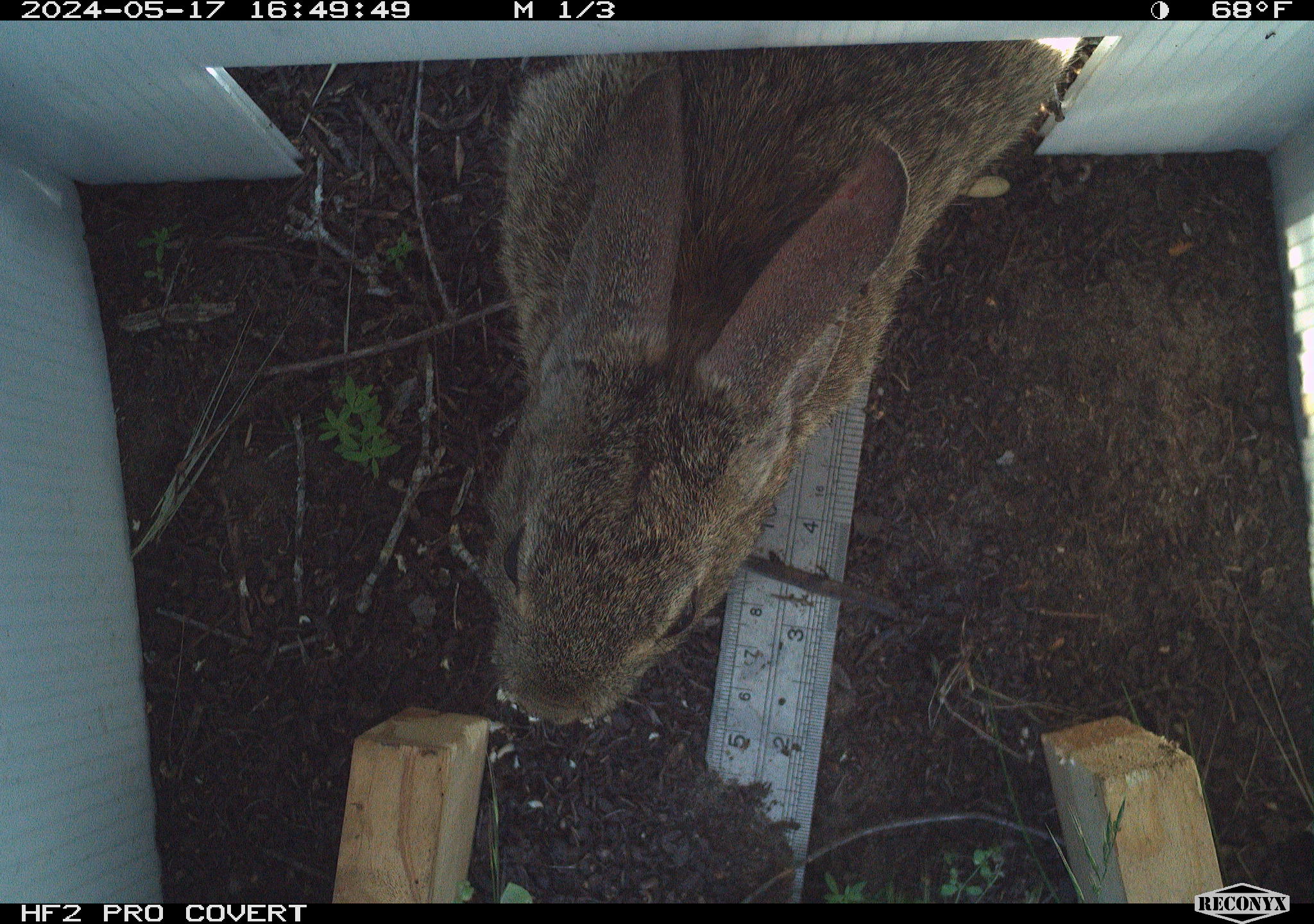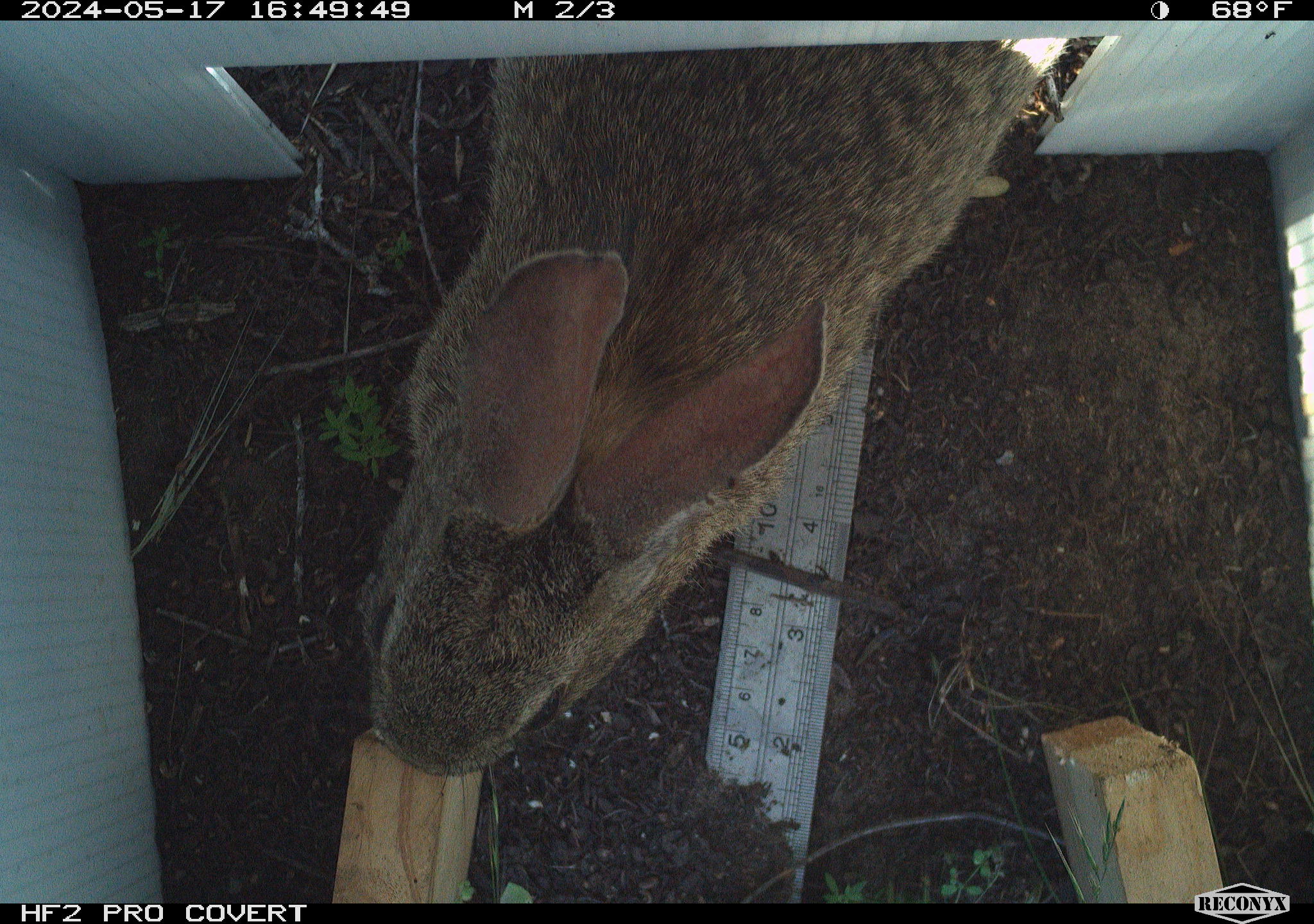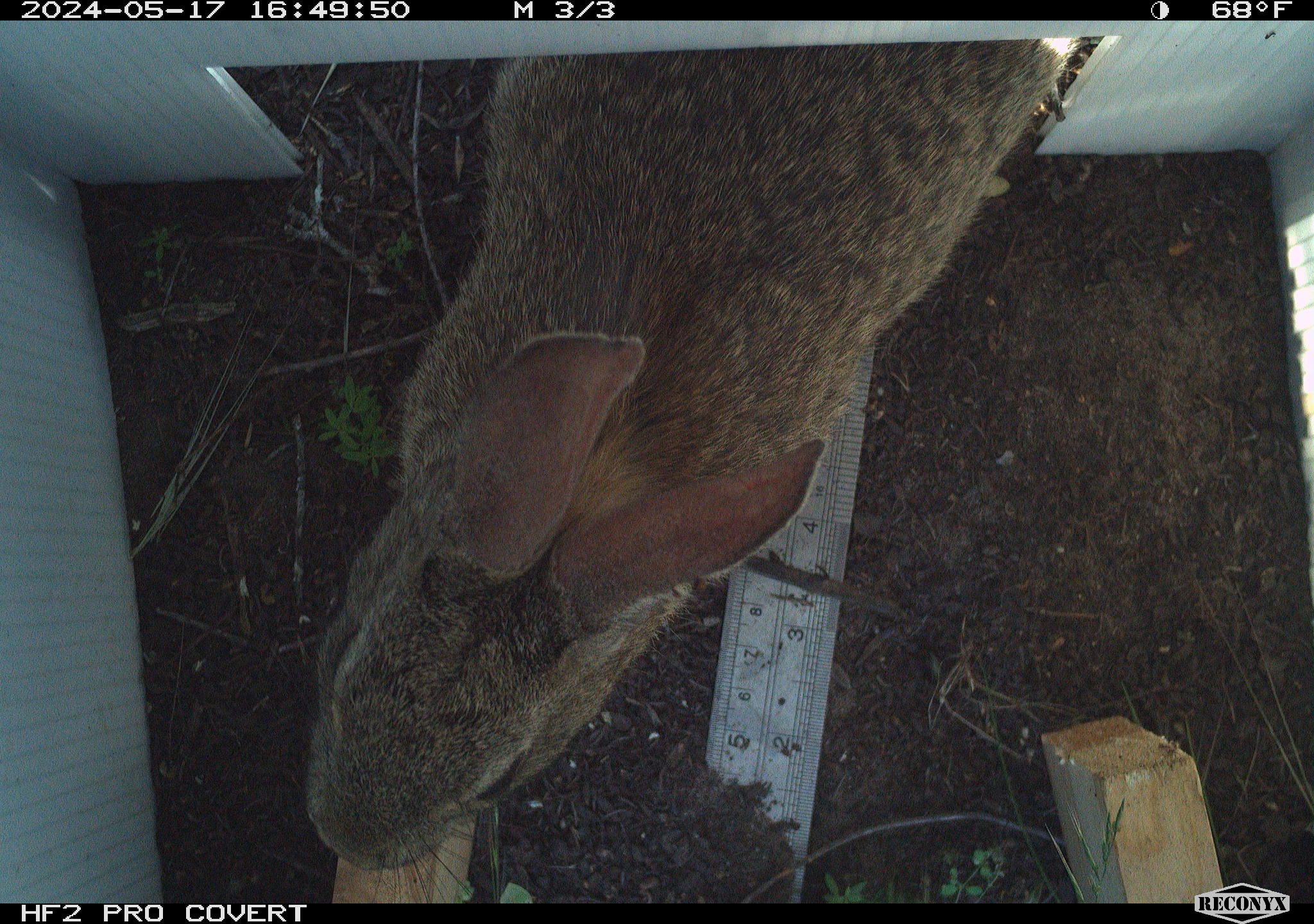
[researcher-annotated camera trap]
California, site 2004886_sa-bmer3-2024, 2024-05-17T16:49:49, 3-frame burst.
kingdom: Animalia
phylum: Chordata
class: Mammalia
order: Lagomorpha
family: Leporidae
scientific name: Leporidae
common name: rabbit or hare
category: rabbit and hare family